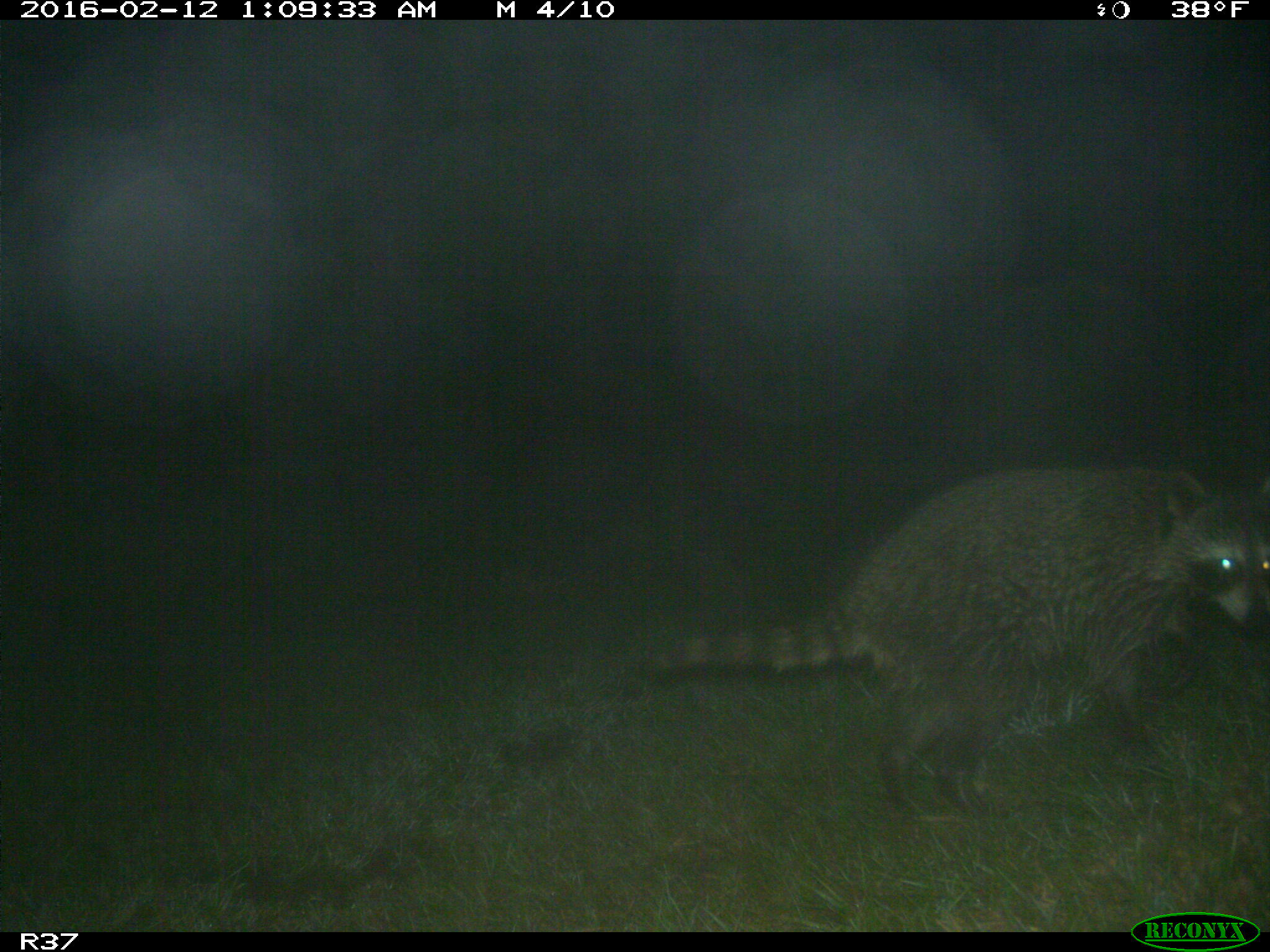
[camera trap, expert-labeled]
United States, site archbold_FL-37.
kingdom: Animalia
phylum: Chordata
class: Mammalia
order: Carnivora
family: Procyonidae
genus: Procyon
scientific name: Procyon lotor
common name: common raccoon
Procyon lotor (common raccoon).